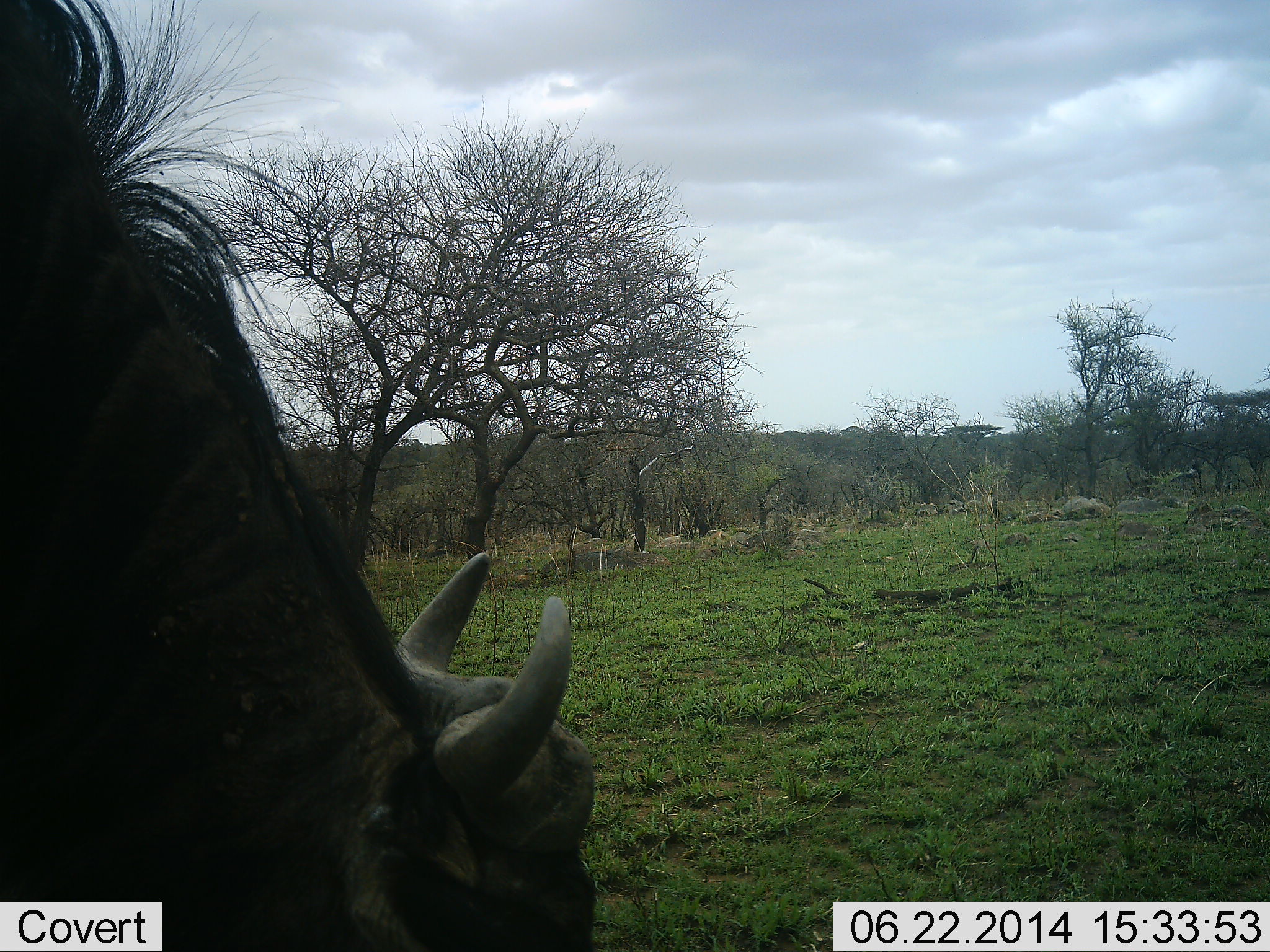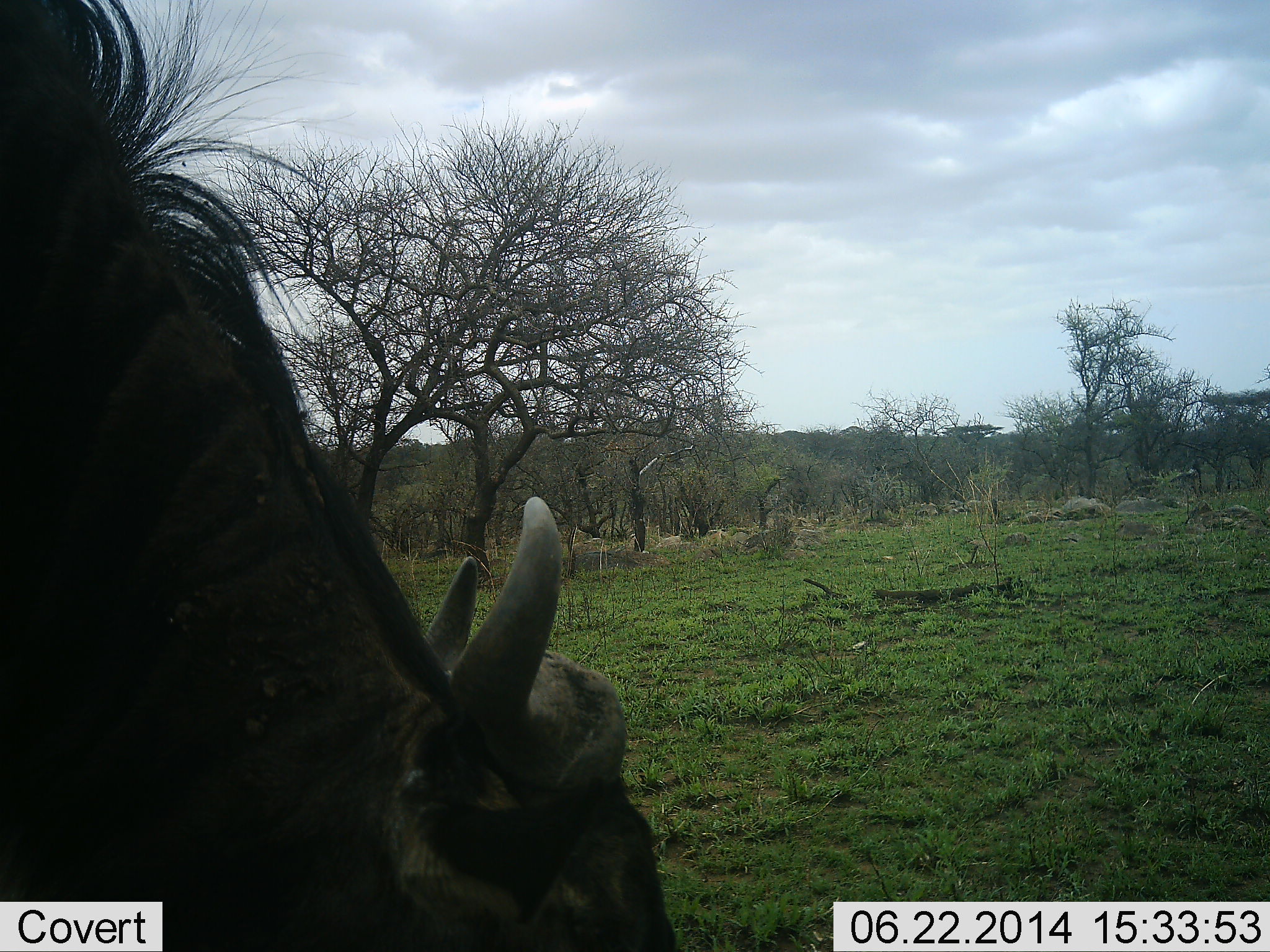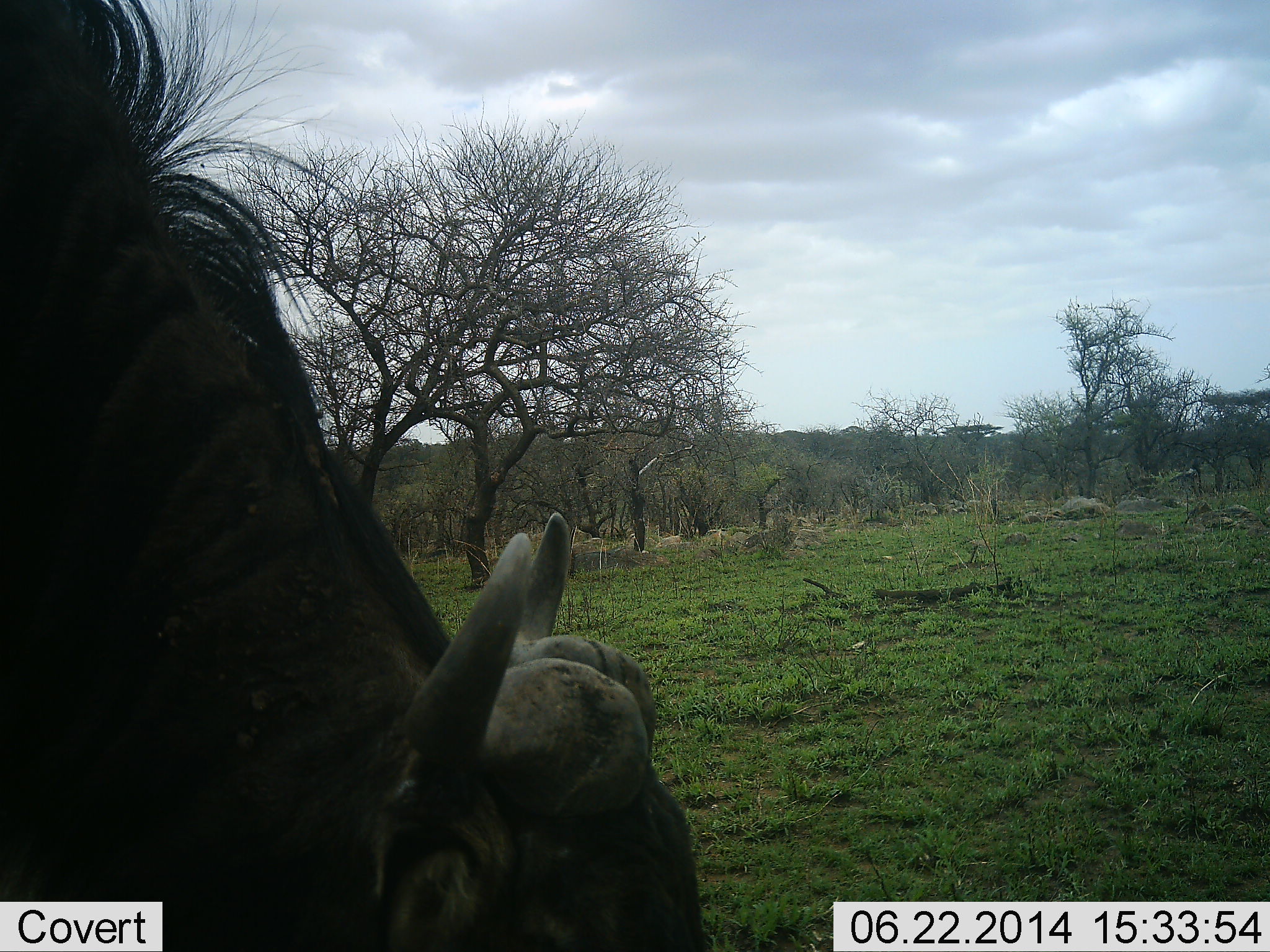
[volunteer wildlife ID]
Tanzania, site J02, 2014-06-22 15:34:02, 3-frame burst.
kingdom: Animalia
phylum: Chordata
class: Mammalia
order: Artiodactyla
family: Bovidae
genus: Connochaetes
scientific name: Connochaetes taurinus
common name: blue wildebeest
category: wildebeest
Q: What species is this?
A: Wildebeest (blue wildebeest) (Connochaetes taurinus).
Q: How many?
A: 1.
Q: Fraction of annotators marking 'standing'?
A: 20%.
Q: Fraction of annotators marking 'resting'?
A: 0%.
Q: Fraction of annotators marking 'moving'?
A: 0%.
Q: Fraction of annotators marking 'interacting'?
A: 0%.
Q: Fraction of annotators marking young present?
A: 0%.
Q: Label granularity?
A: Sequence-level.